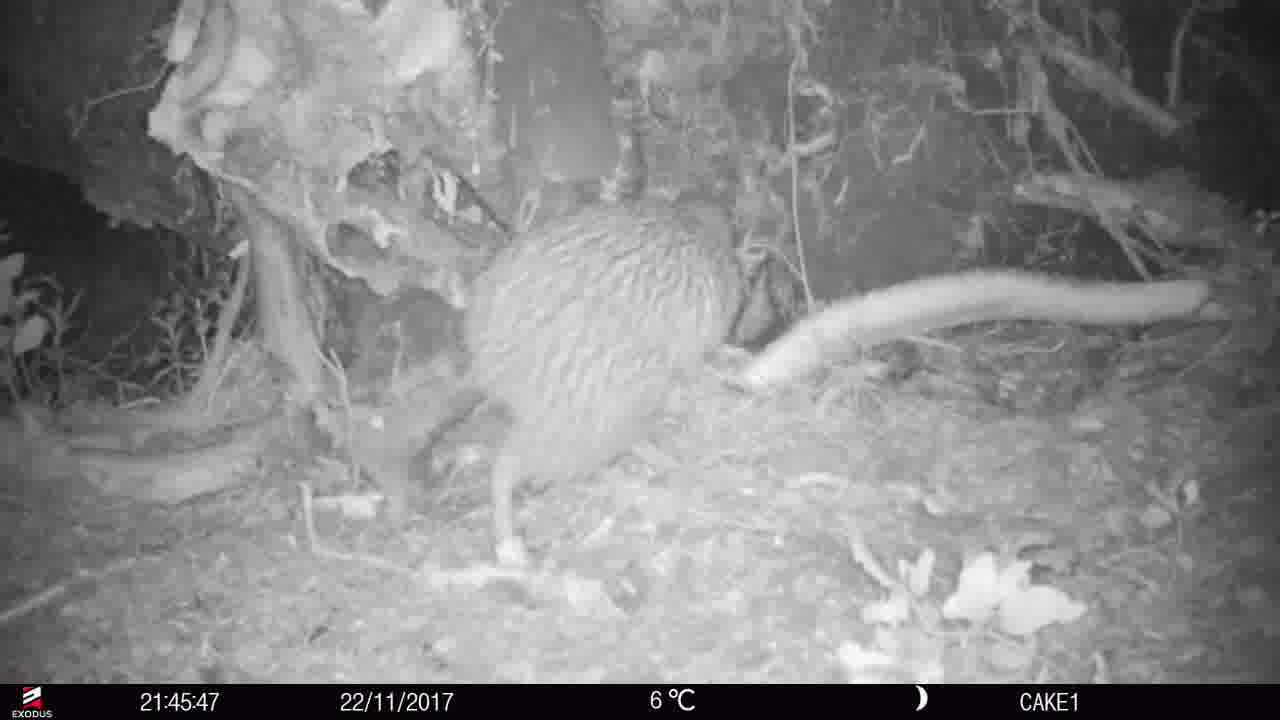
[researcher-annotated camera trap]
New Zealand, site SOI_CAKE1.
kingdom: Animalia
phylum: Chordata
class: Aves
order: Apterygiformes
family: Apterygidae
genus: Apteryx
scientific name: Apteryx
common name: kiwi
Kiwi (Apteryx).